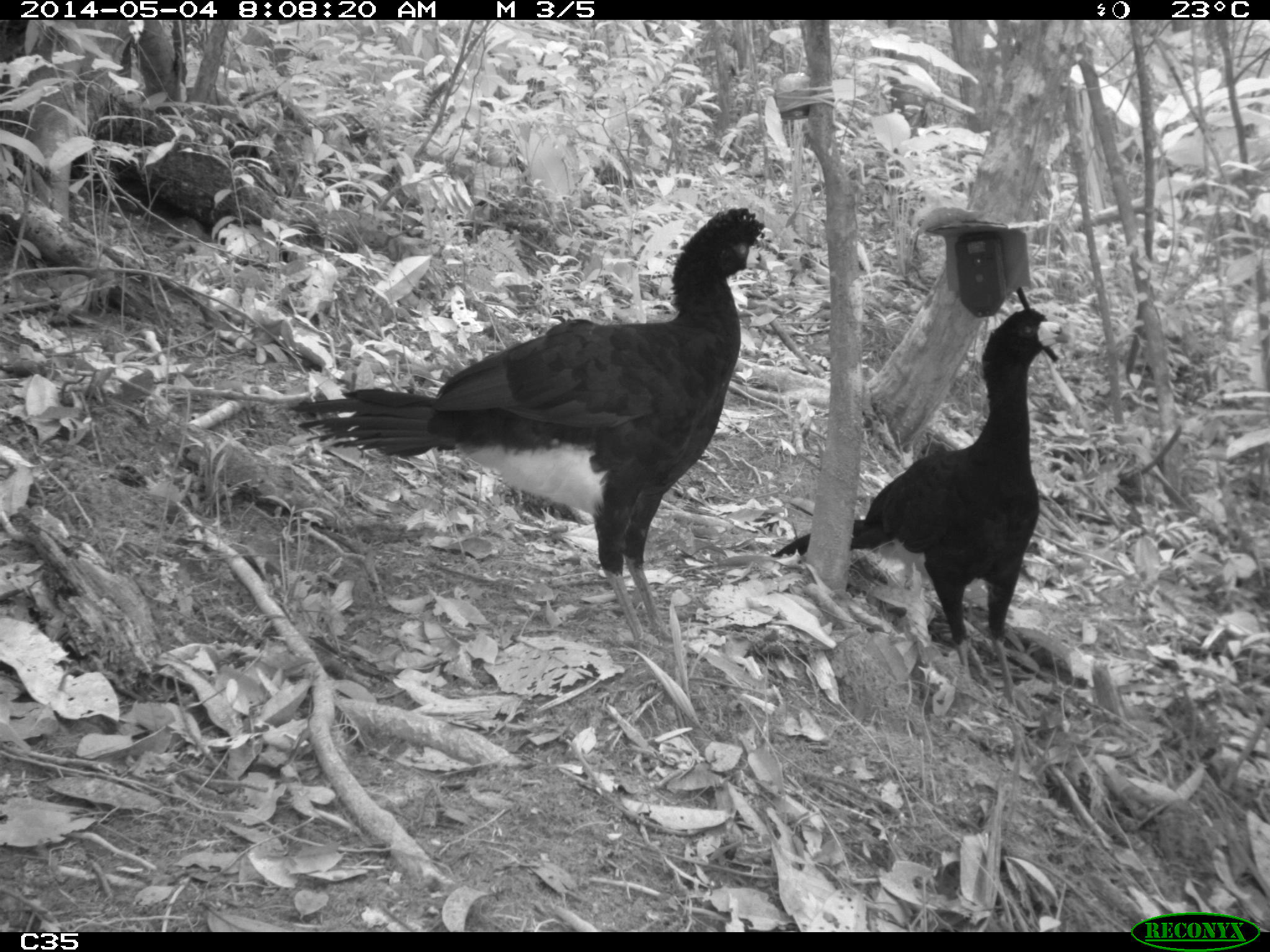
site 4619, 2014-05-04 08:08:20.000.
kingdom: Animalia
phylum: Chordata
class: Aves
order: Galliformes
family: Cracidae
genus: Crax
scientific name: Crax alector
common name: black curassow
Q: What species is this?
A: Crax alector (black curassow).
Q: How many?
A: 2.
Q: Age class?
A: Adult.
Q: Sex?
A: Female.